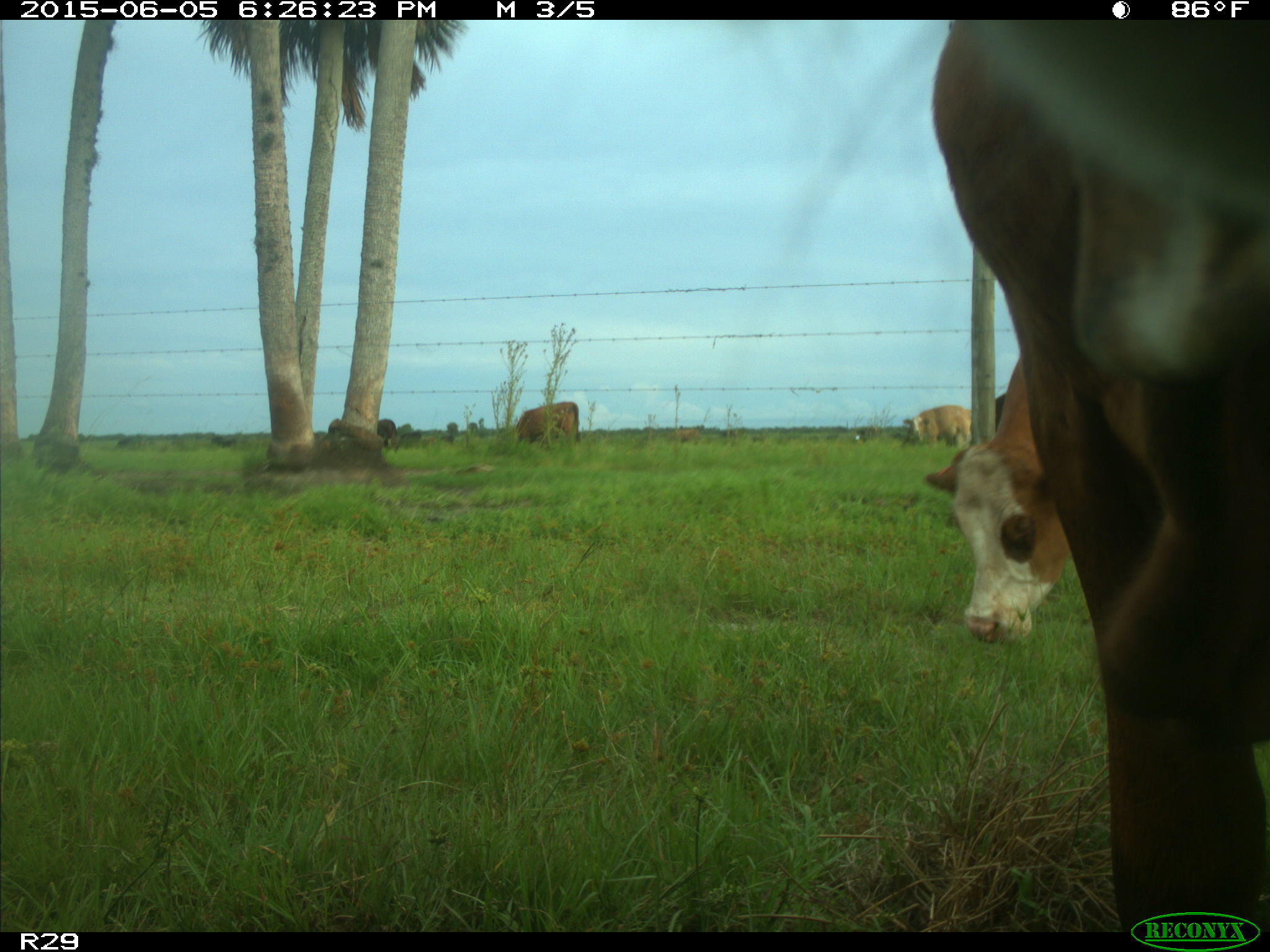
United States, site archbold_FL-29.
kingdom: Animalia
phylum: Chordata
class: Mammalia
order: Artiodactyla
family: Bovidae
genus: Bos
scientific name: Bos taurus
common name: domestic cow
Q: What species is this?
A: Bos taurus (domestic cow).